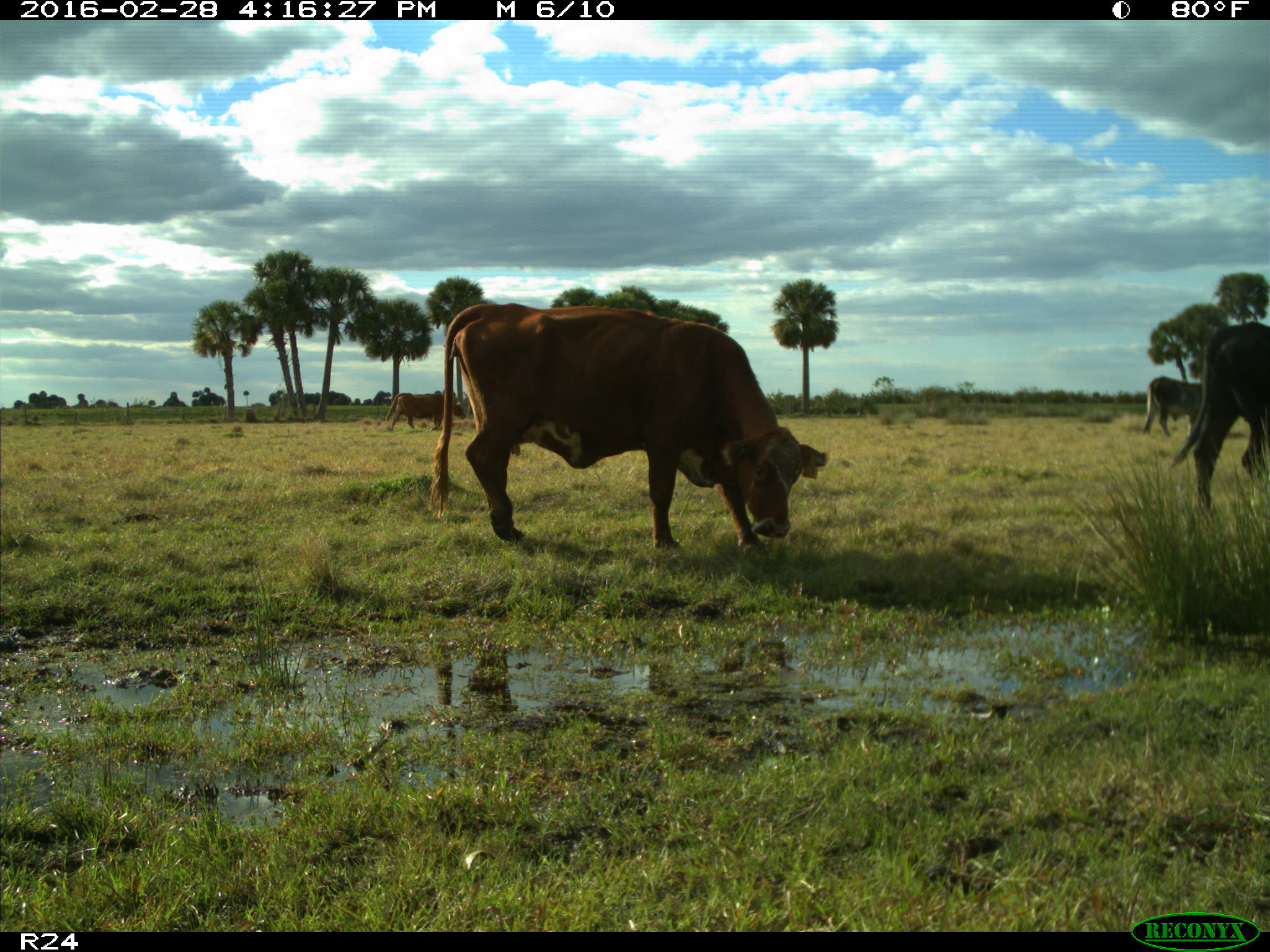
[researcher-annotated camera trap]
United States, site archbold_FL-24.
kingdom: Animalia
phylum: Chordata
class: Mammalia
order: Artiodactyla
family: Bovidae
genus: Bos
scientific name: Bos taurus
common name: domestic cow